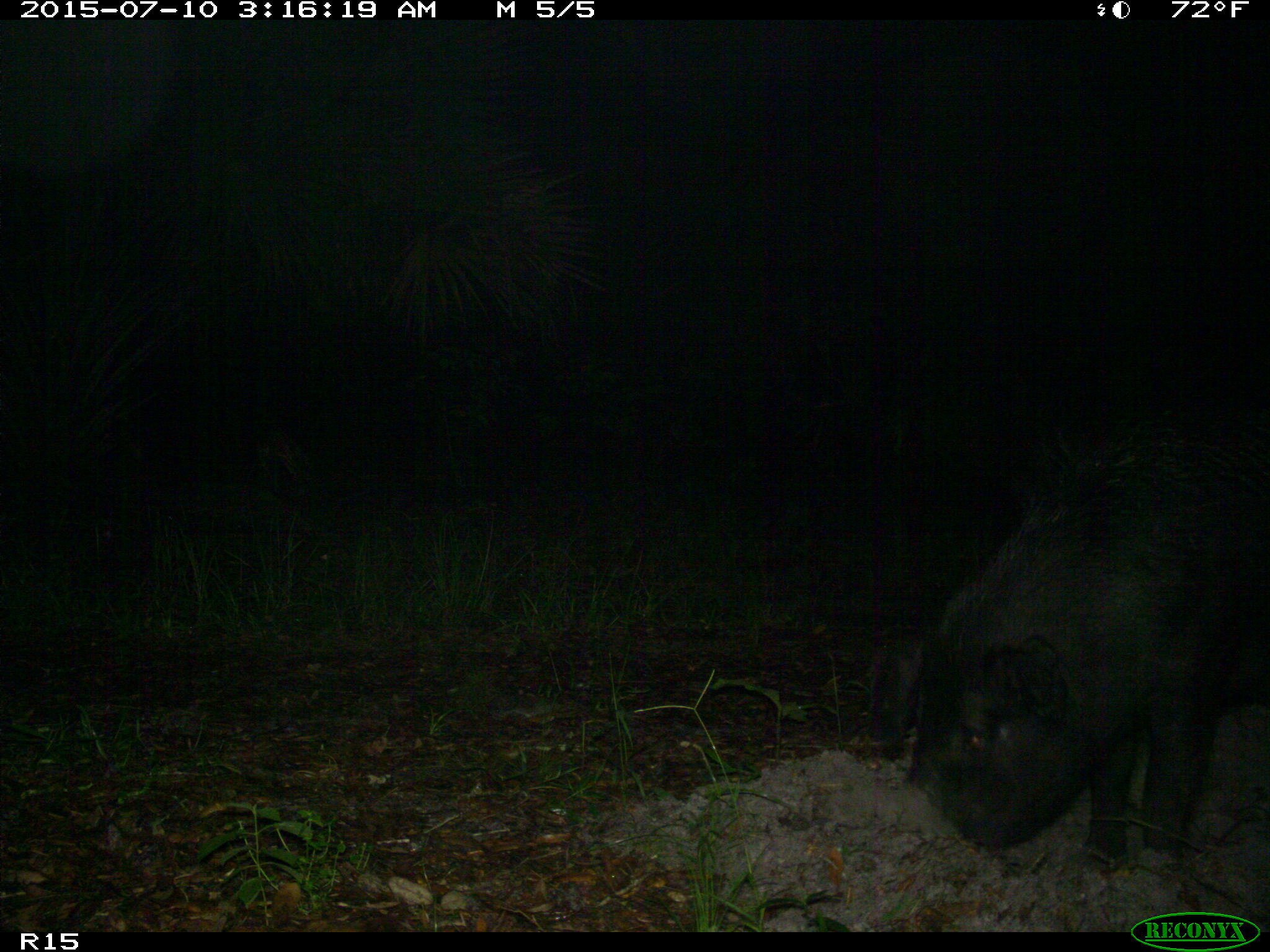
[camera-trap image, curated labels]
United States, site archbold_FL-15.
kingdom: Animalia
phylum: Chordata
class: Mammalia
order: Artiodactyla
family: Suidae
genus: Sus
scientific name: Sus scrofa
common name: wild boar